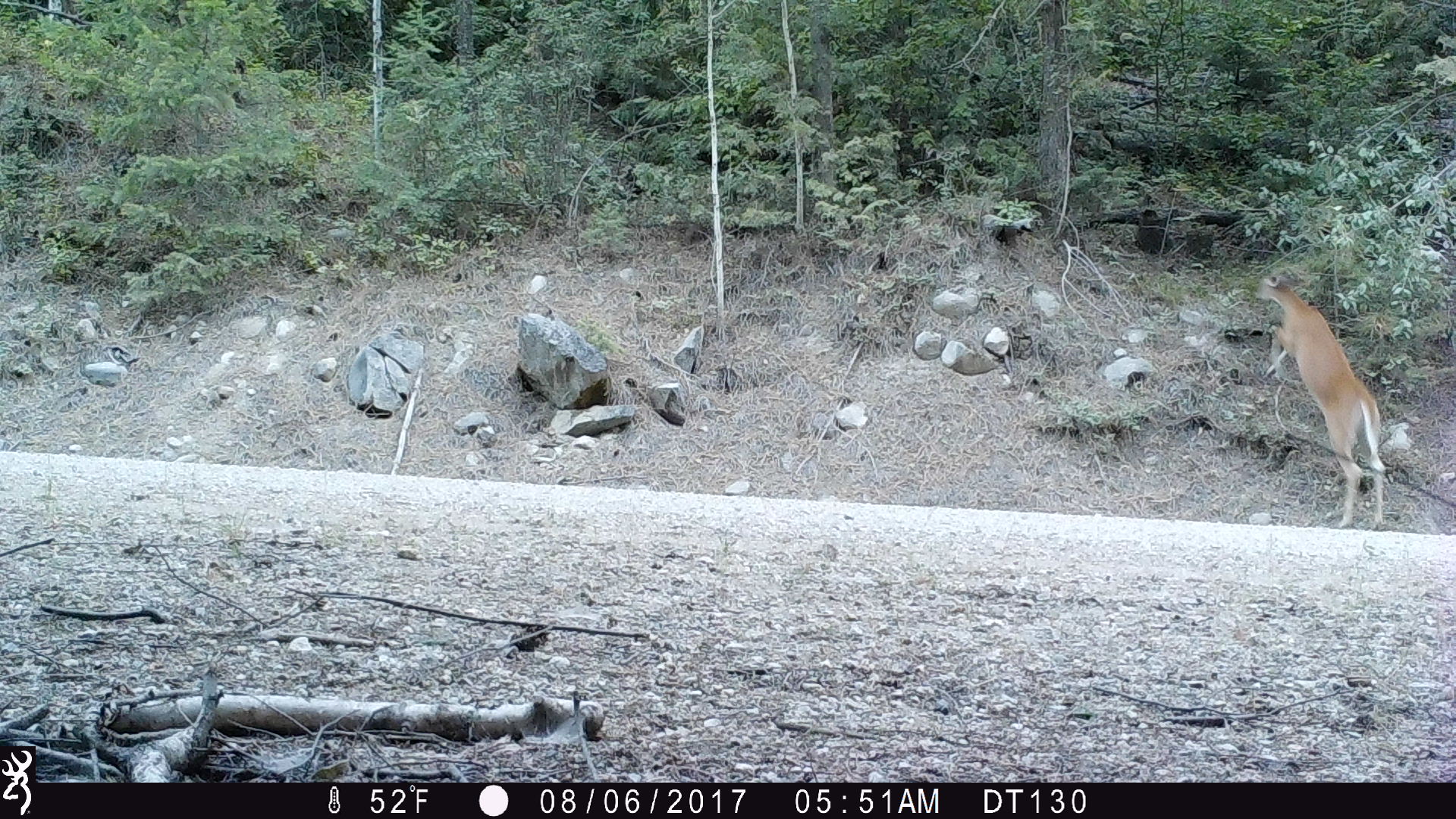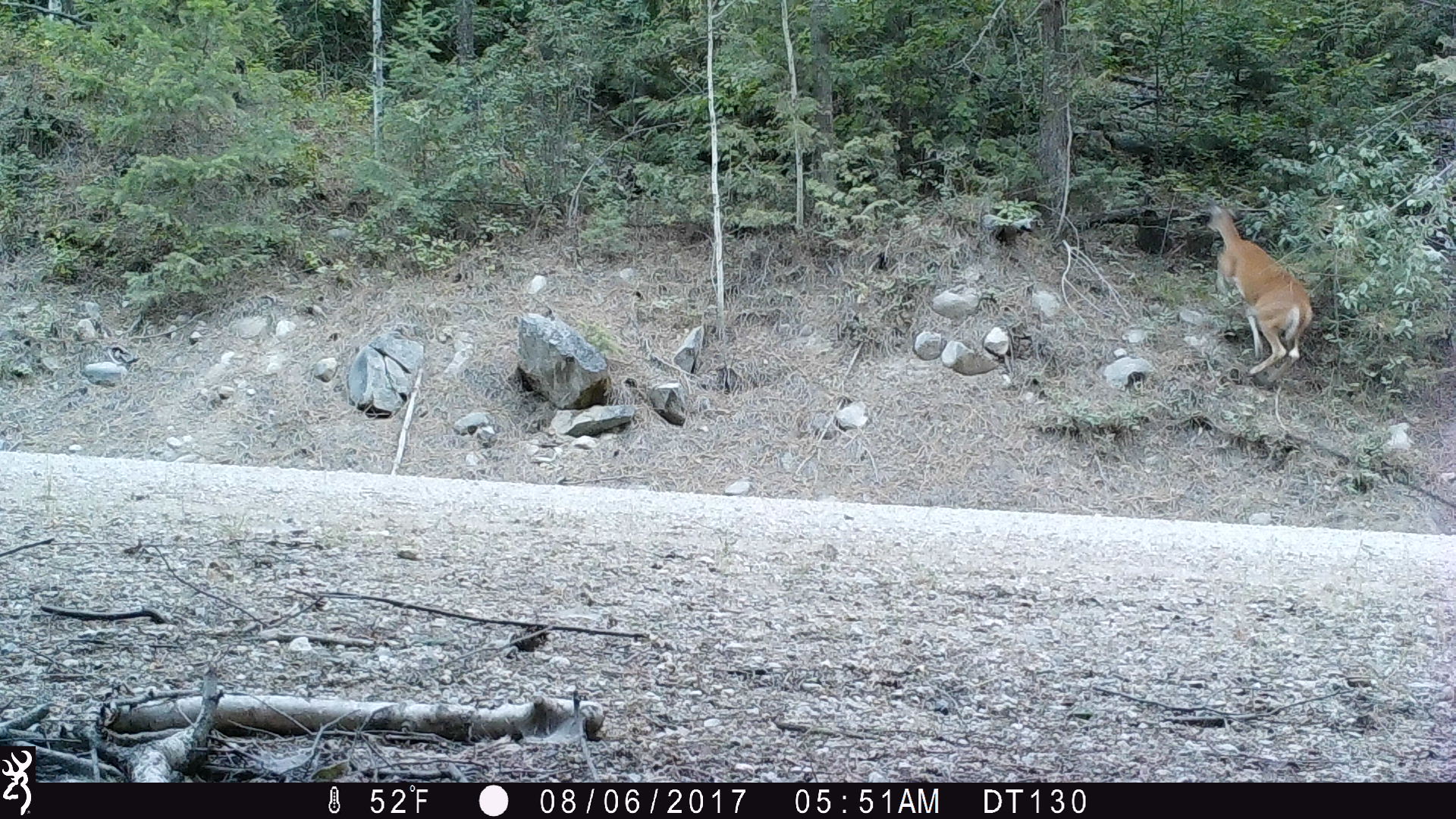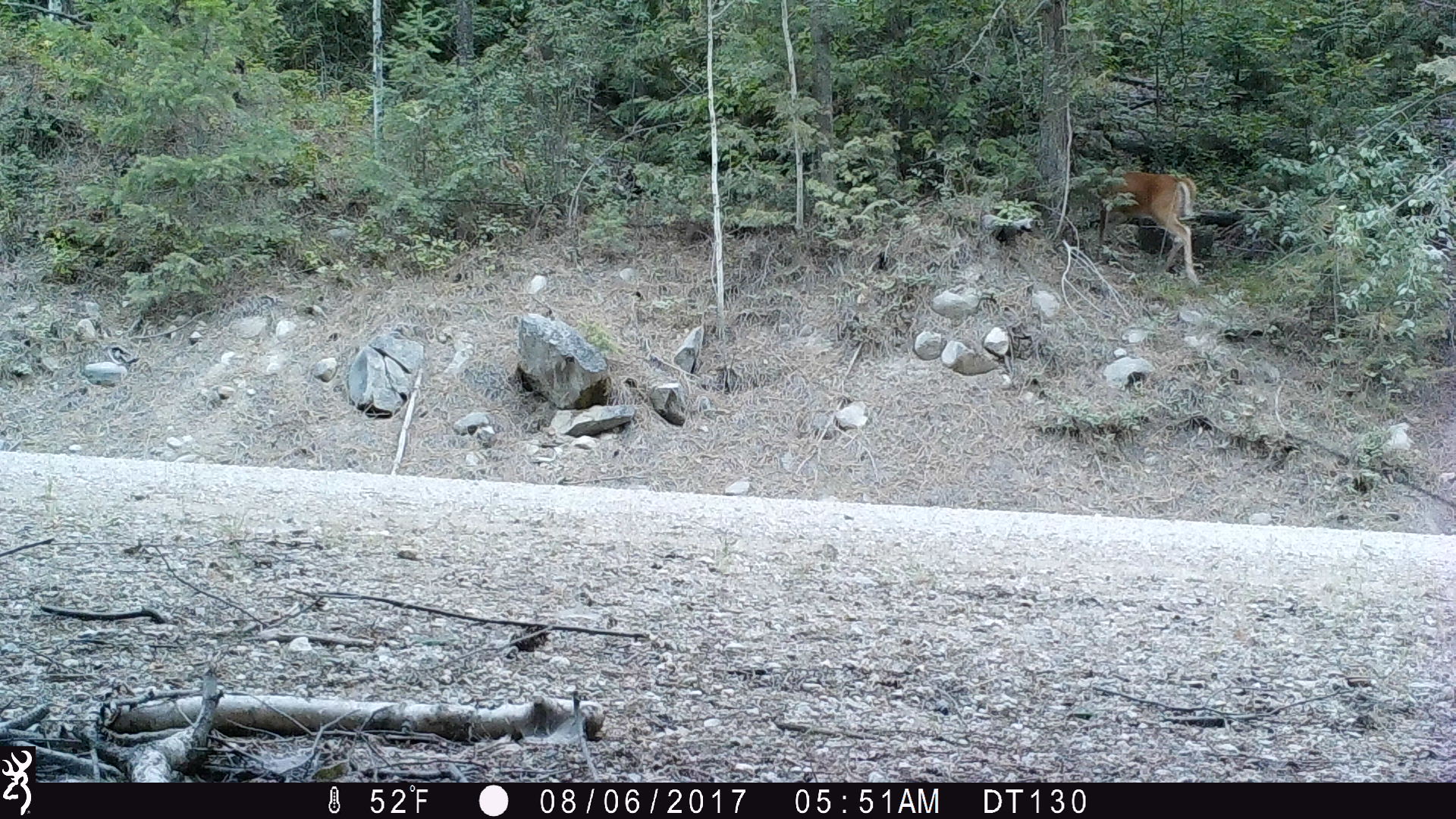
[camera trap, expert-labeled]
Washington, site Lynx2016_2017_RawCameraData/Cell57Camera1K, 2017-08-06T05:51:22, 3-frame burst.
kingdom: Animalia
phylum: Chordata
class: Mammalia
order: Artiodactyla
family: Cervidae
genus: Odocoileus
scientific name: Odocoileus virginianus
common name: white-tailed deer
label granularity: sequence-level